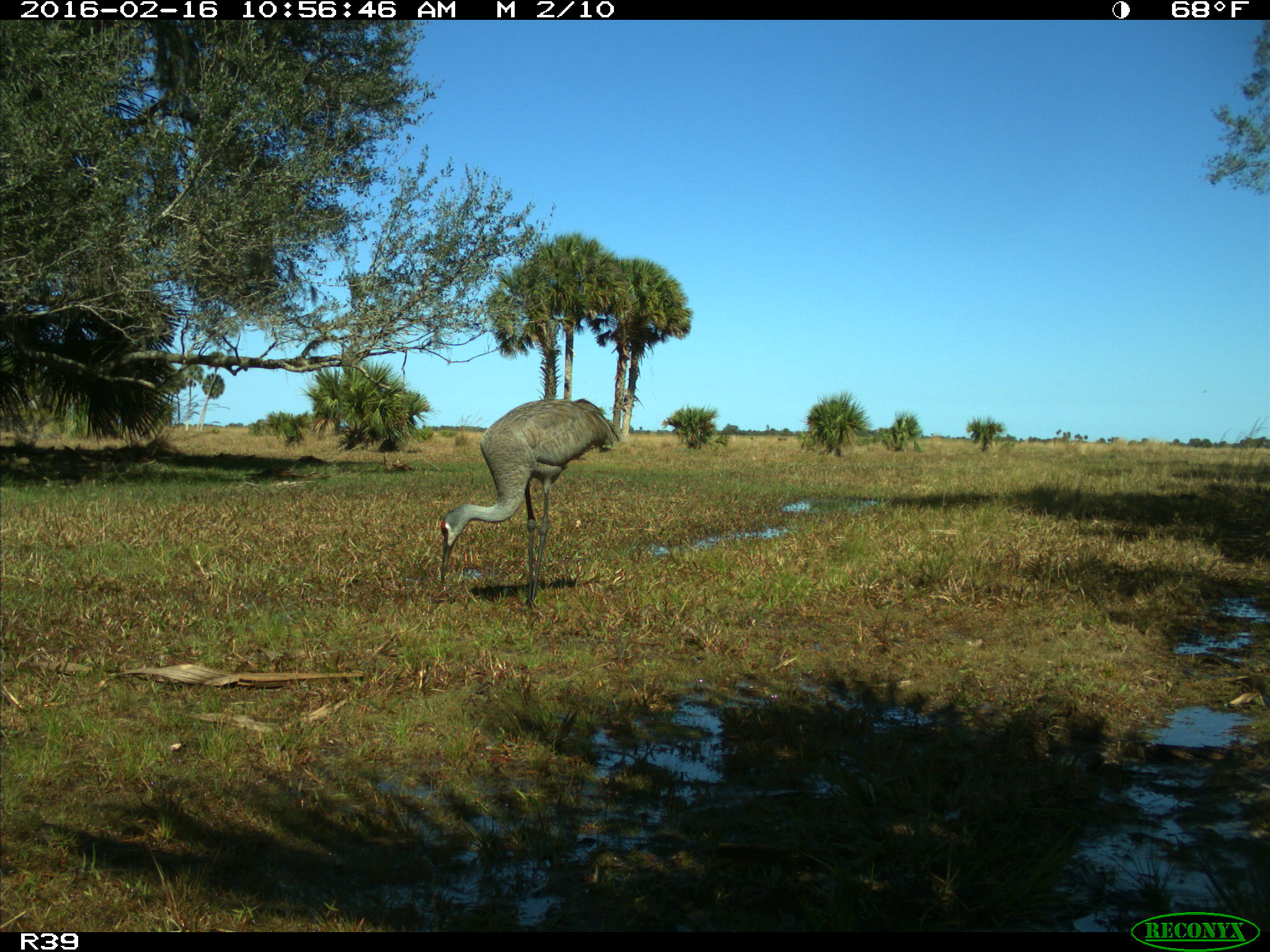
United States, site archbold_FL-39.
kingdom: Animalia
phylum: Chordata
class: Aves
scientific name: Aves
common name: birds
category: unidentified bird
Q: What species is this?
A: Unidentified bird (birds) (Aves).